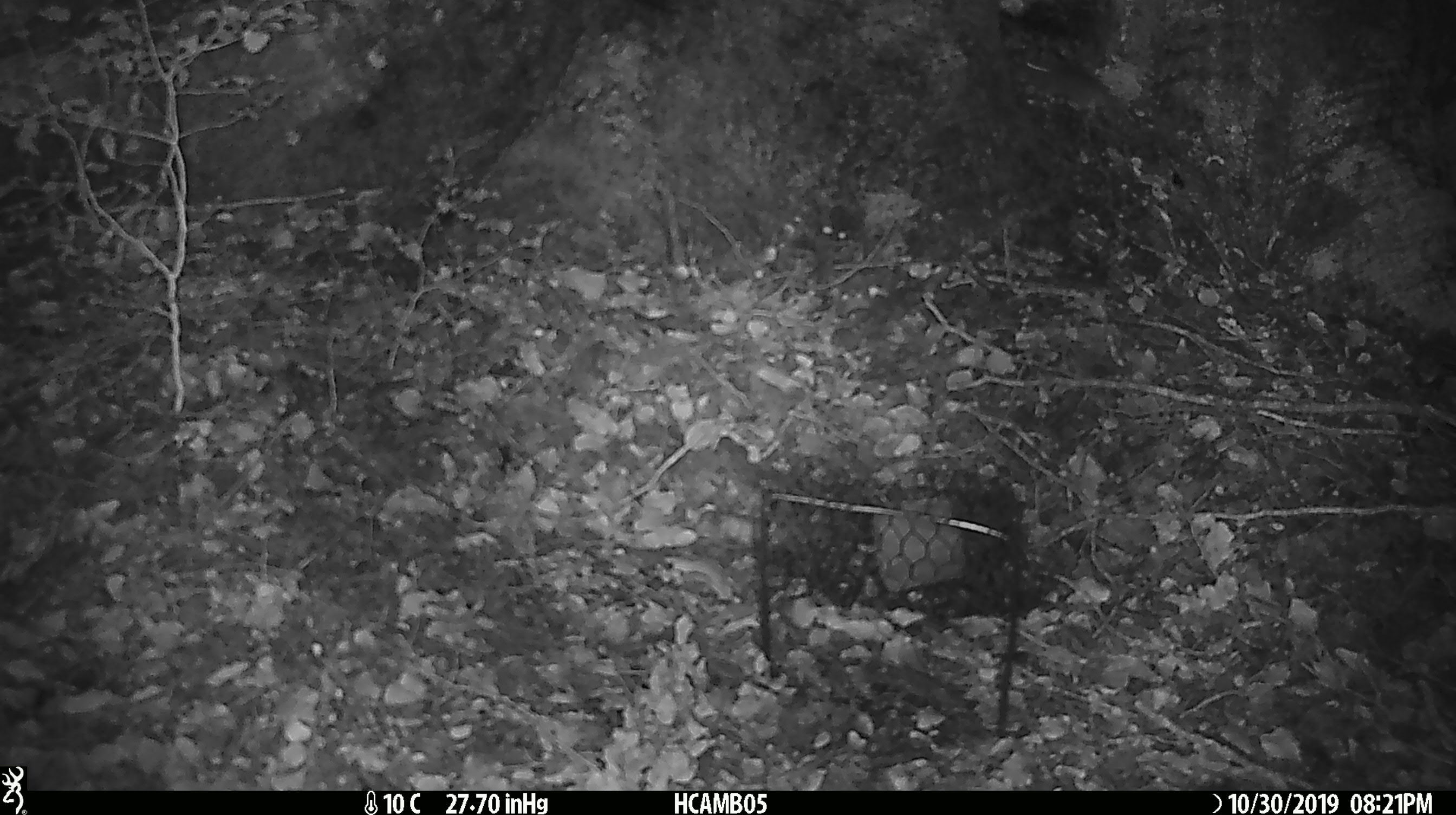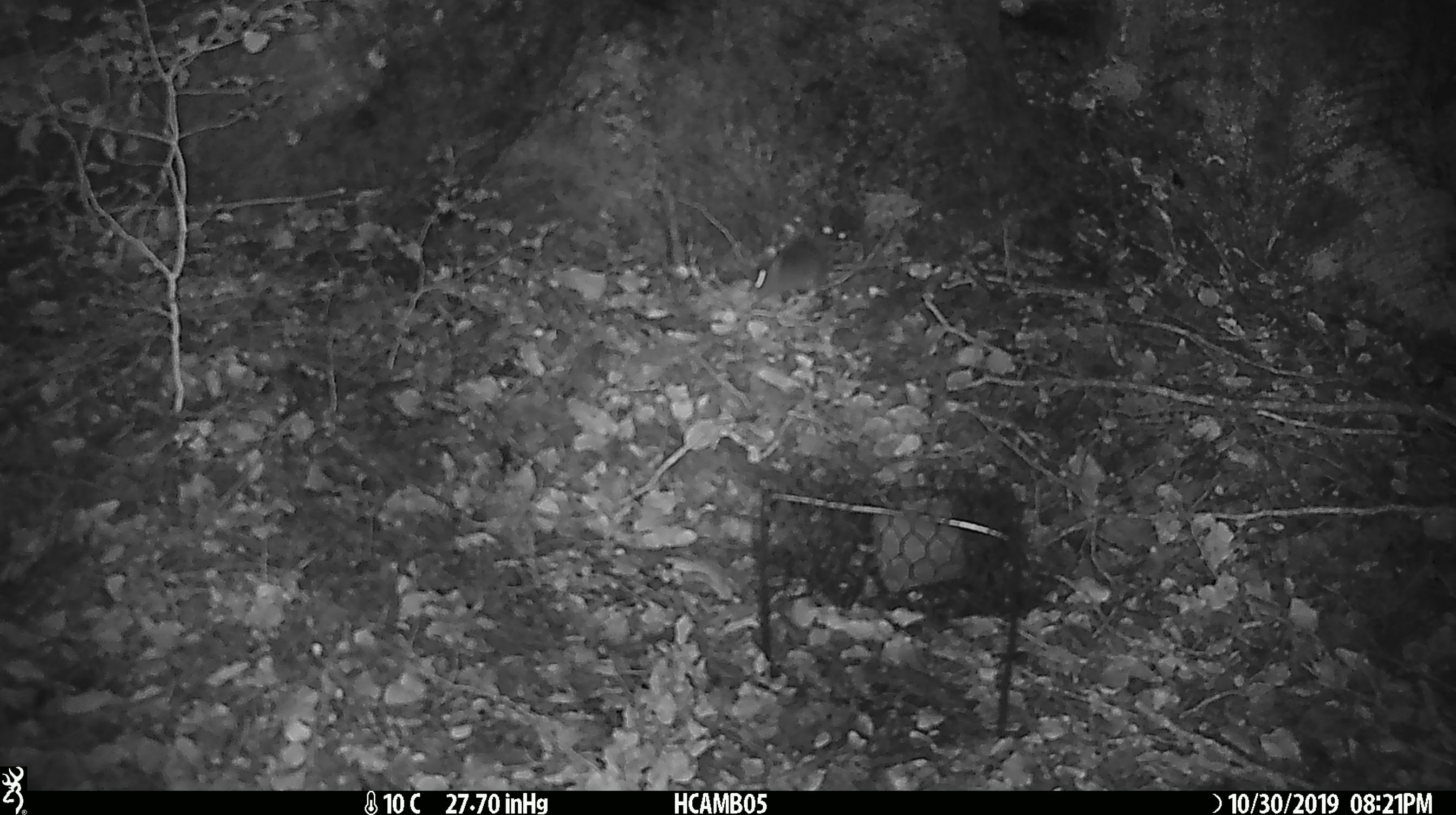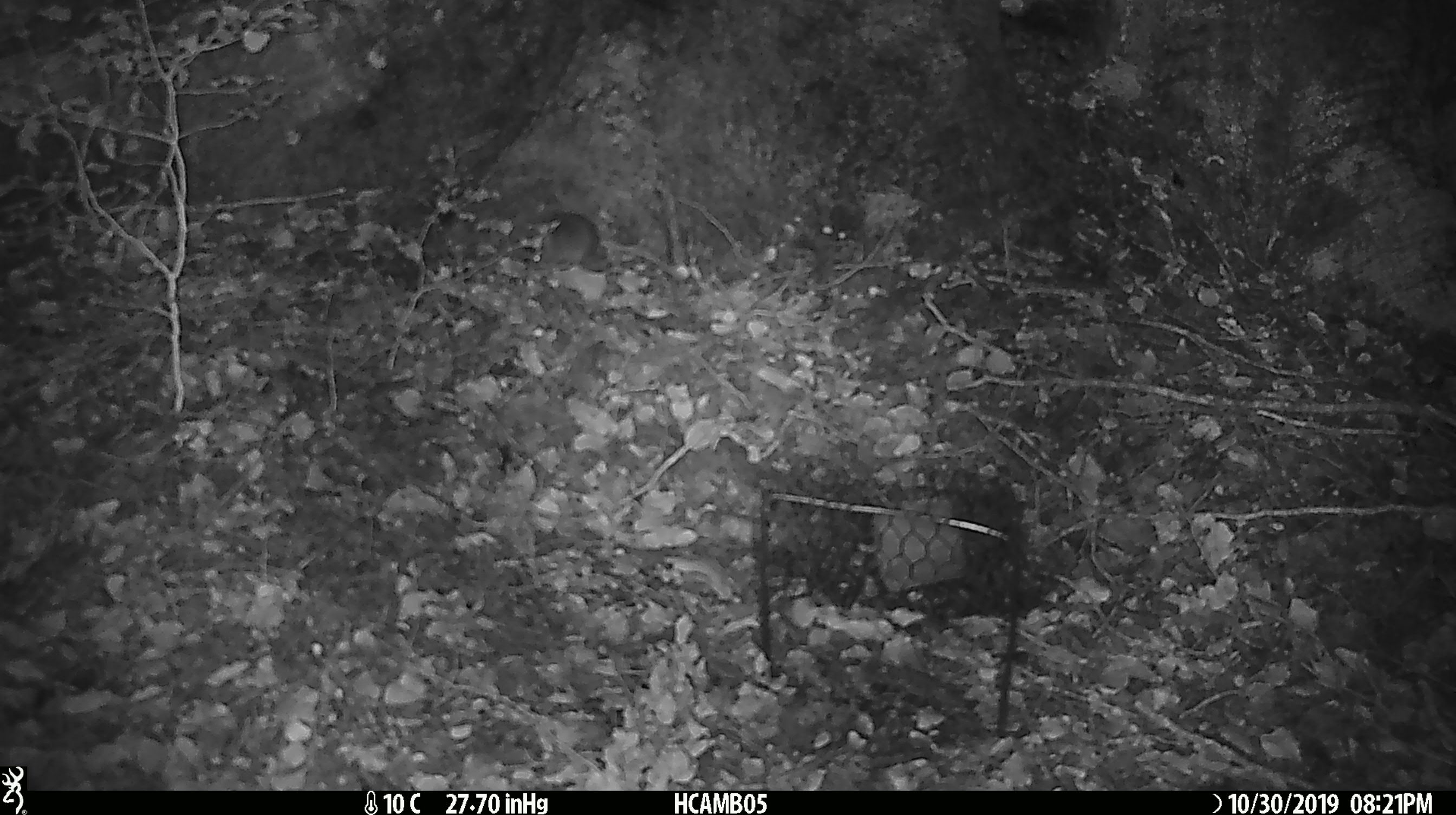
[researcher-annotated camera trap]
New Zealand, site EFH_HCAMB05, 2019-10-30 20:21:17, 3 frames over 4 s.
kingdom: Animalia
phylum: Chordata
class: Mammalia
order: Rodentia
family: Muridae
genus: Mus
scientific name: Mus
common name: mouse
Mouse (Mus).